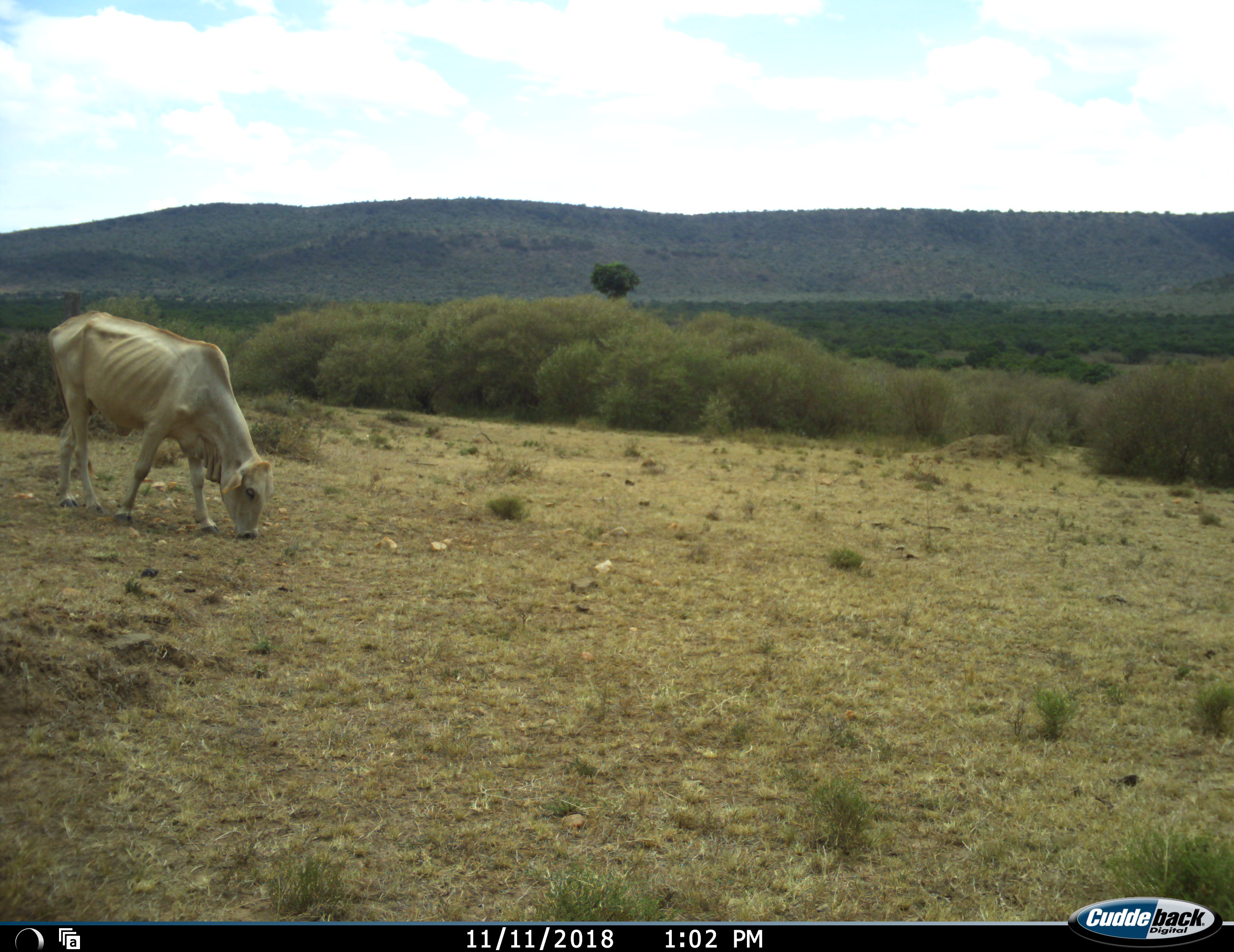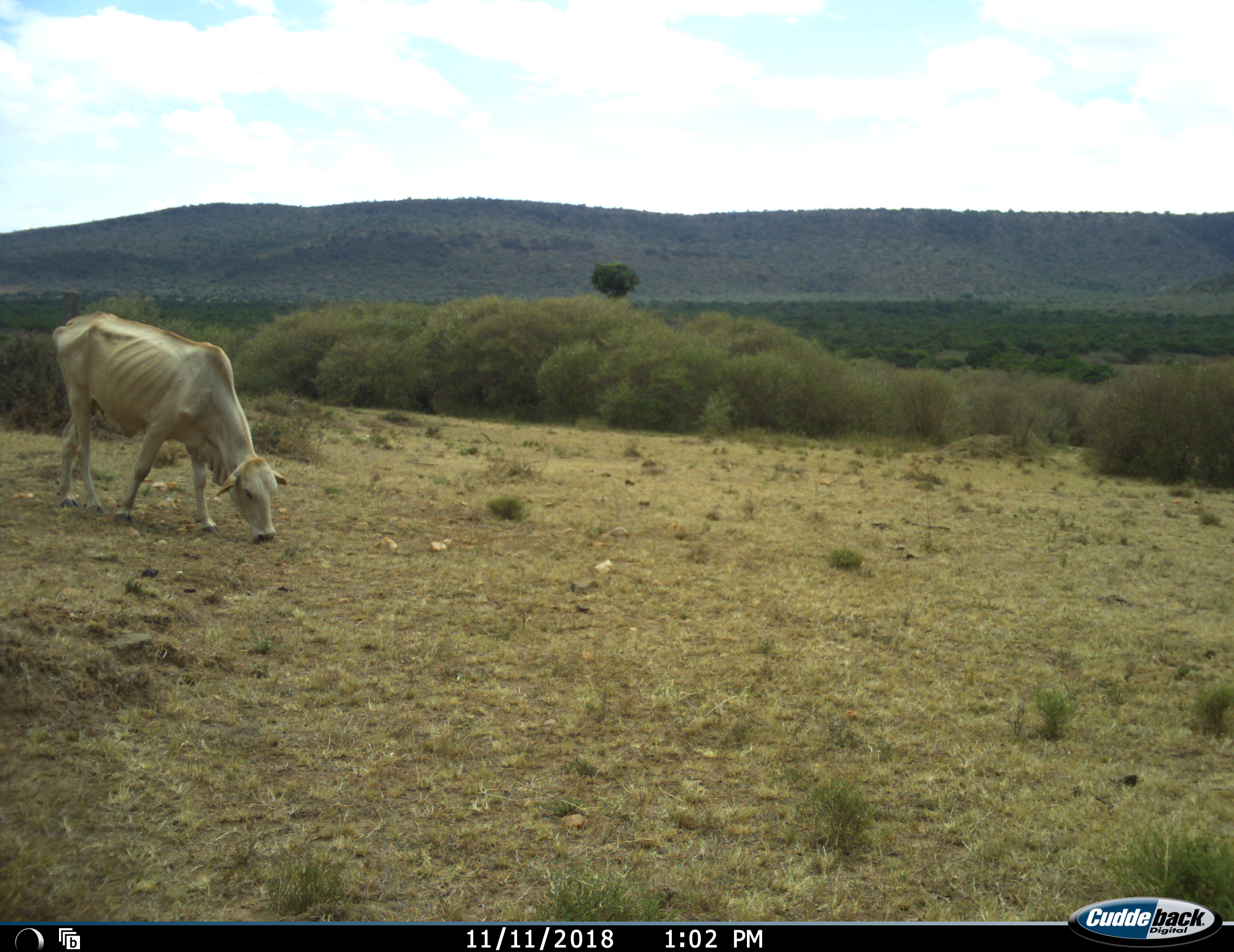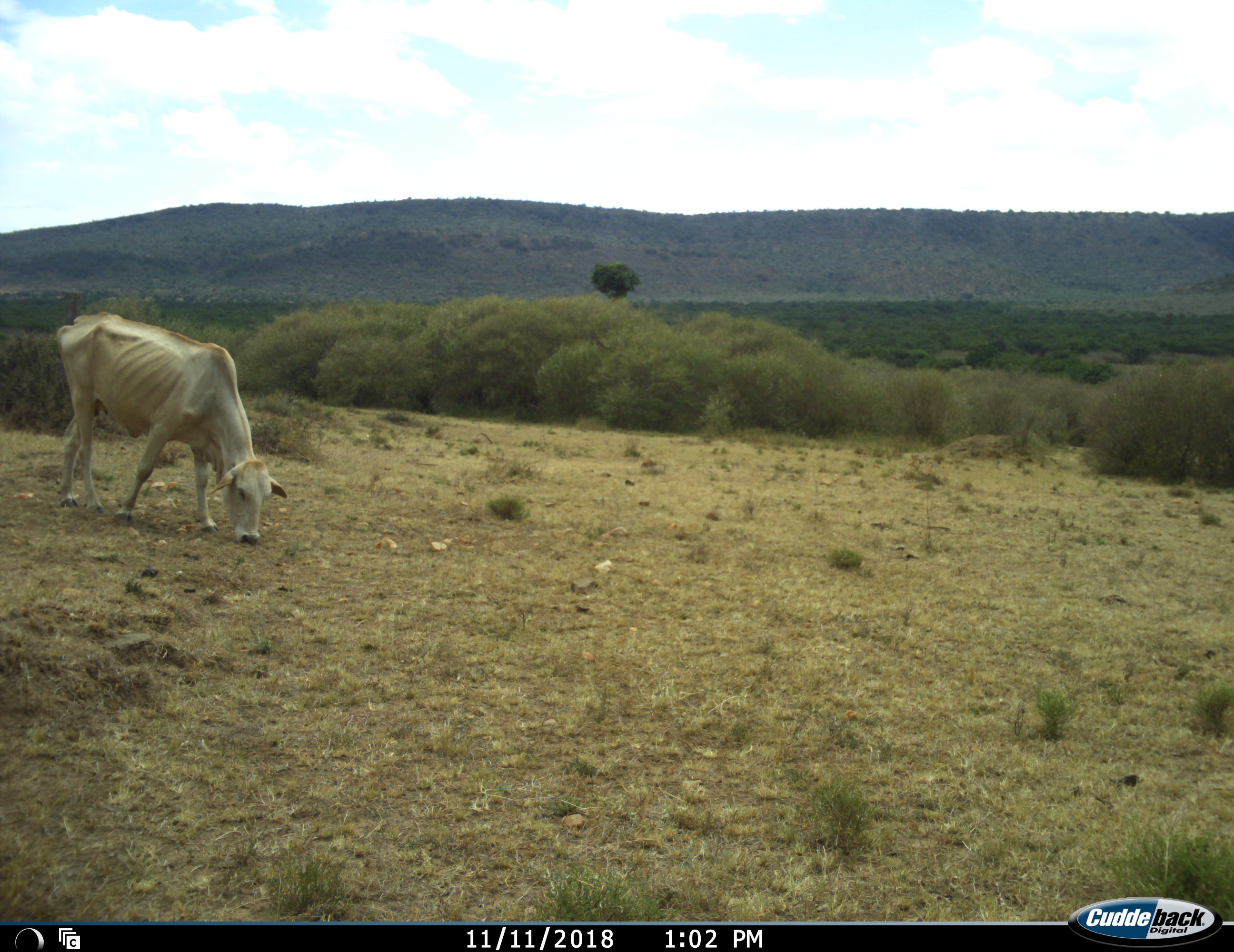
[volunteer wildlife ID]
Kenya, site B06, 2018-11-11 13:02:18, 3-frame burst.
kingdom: Animalia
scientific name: Animalia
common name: animal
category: domesticanimal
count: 1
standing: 20%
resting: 0%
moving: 10%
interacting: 0%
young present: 0%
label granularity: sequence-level